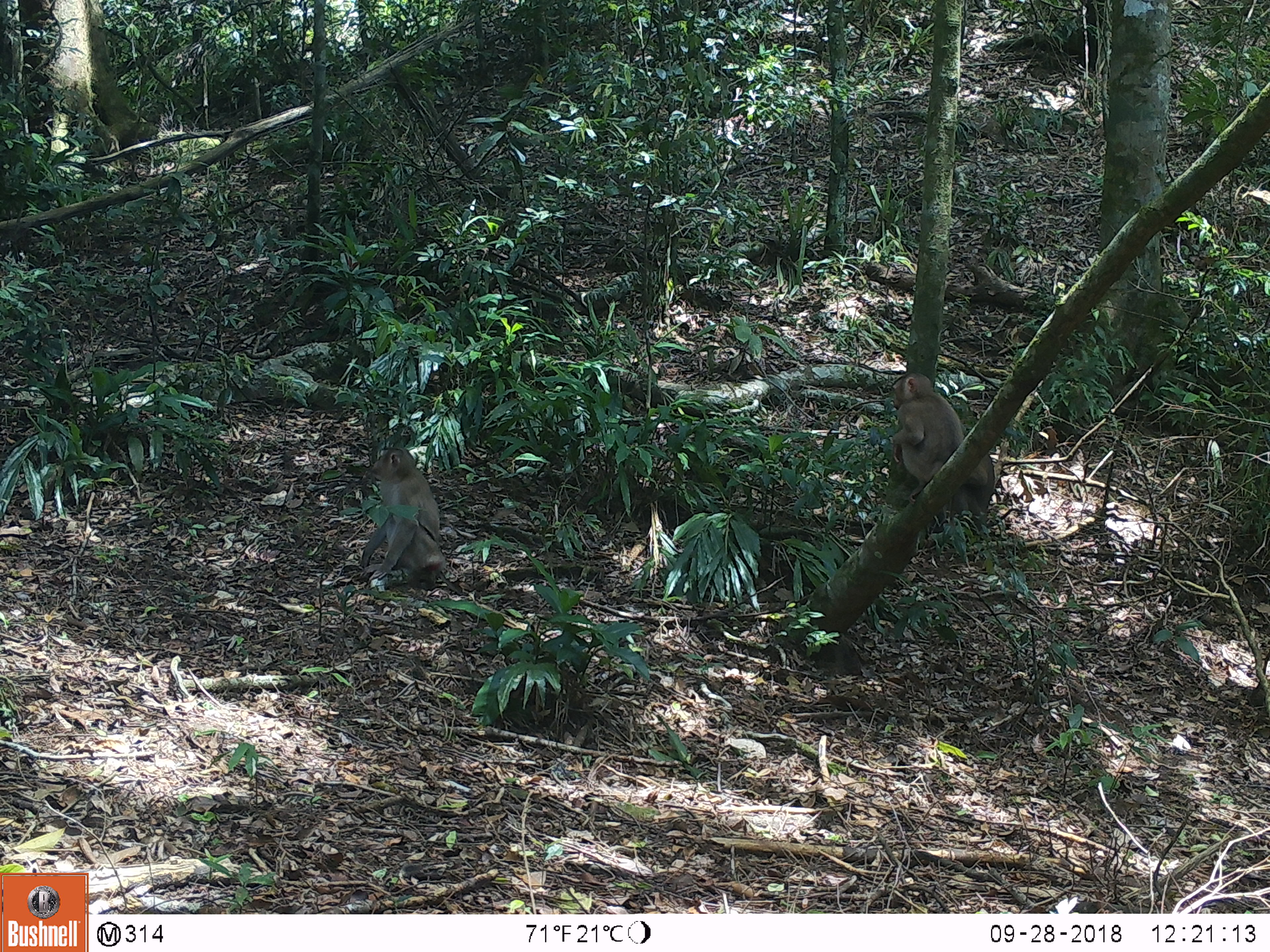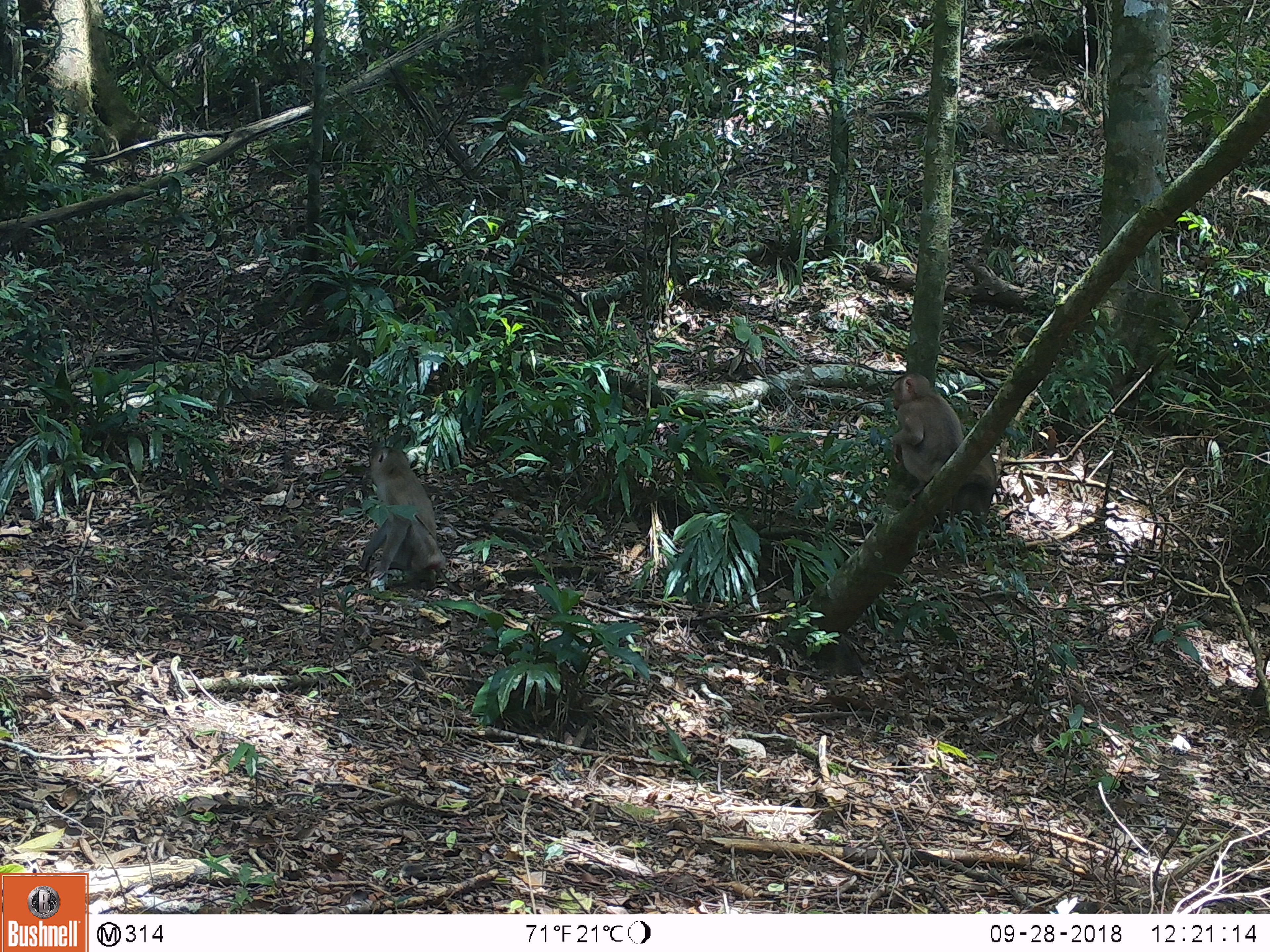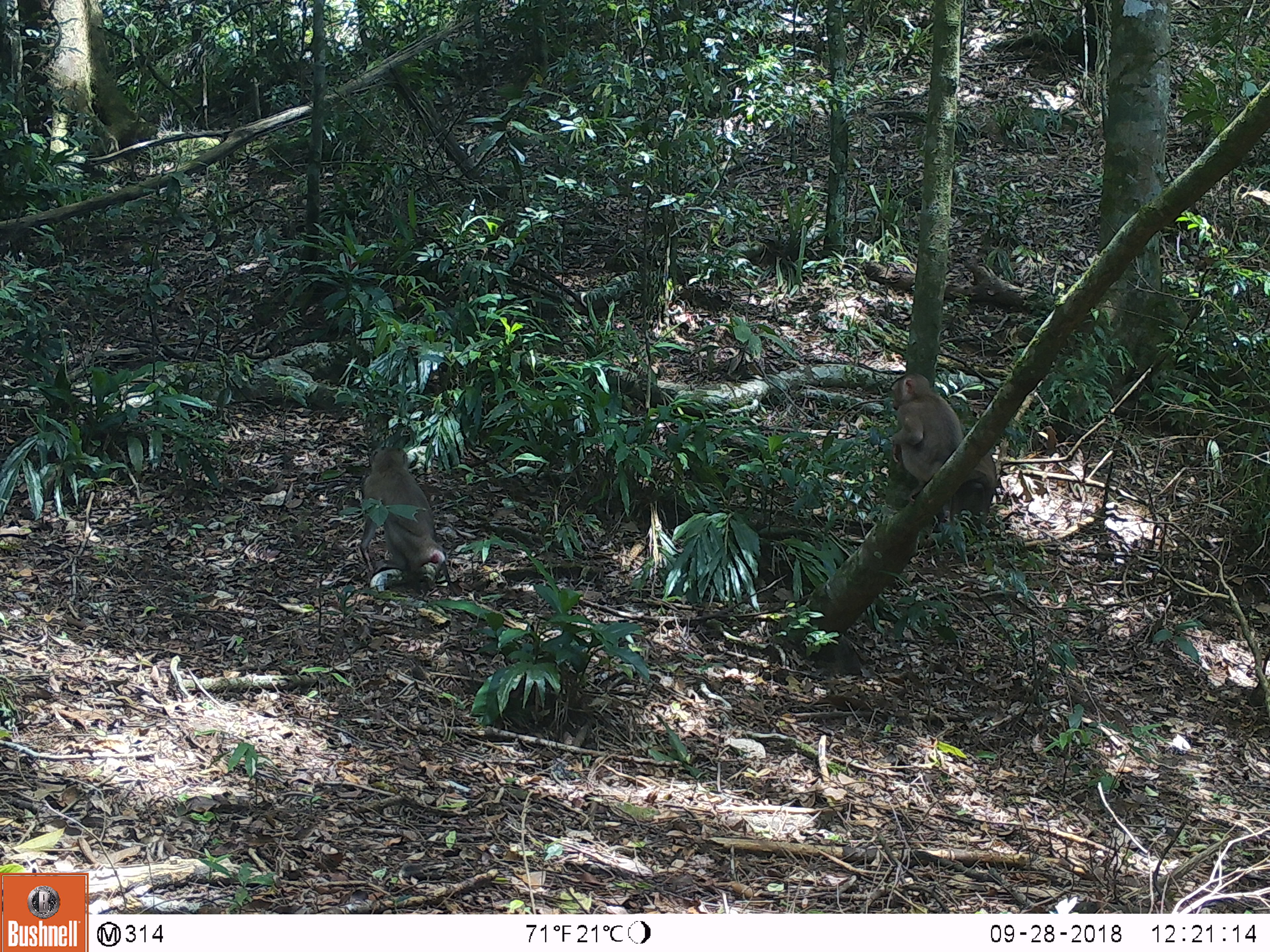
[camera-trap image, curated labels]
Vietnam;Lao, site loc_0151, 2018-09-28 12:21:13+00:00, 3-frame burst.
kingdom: Animalia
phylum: Chordata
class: Mammalia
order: Primates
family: Cercopithecidae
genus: Macaca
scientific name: Macaca nemestrina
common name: pig-tailed macaque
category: pig tailed macaque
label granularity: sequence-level